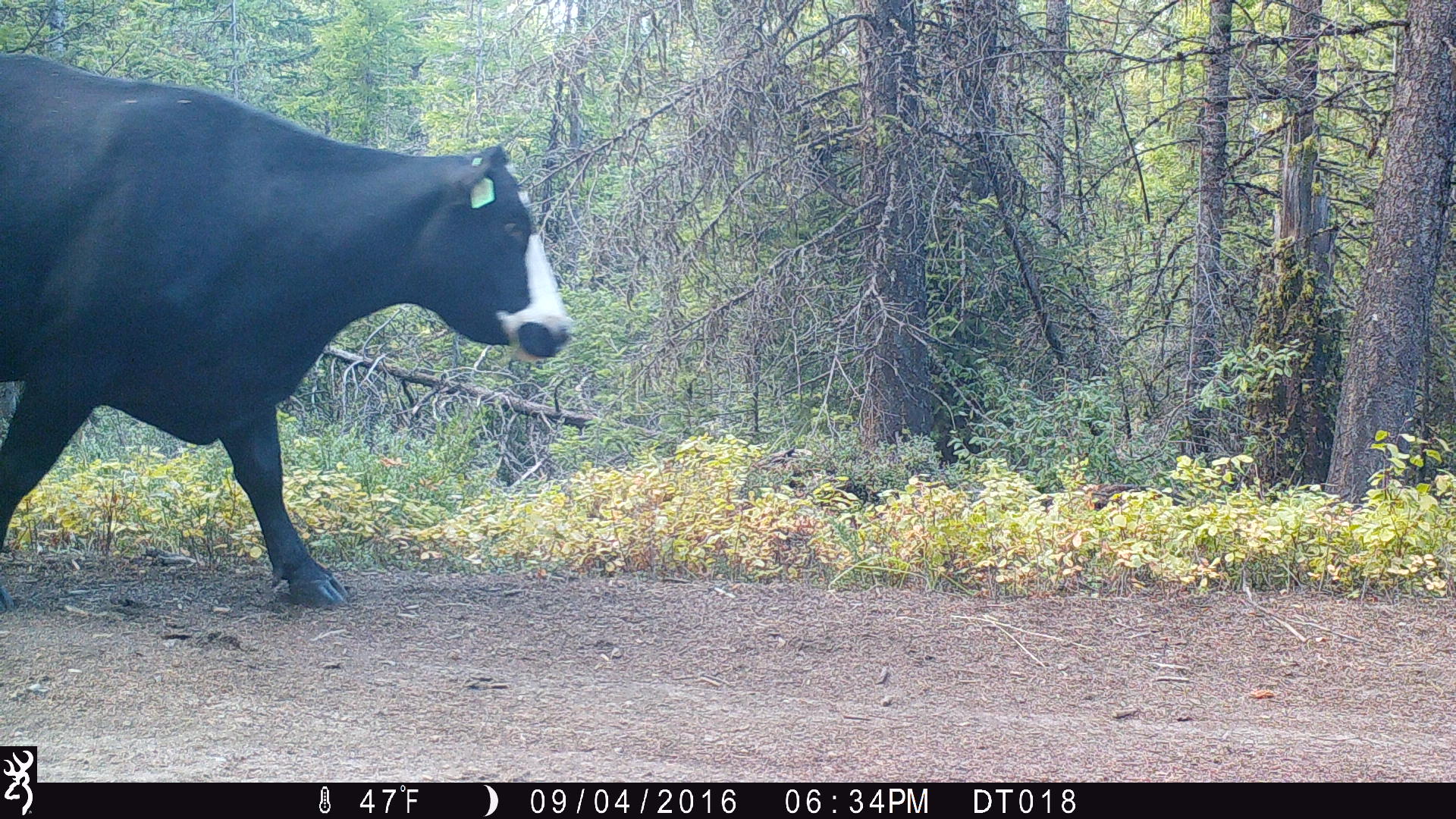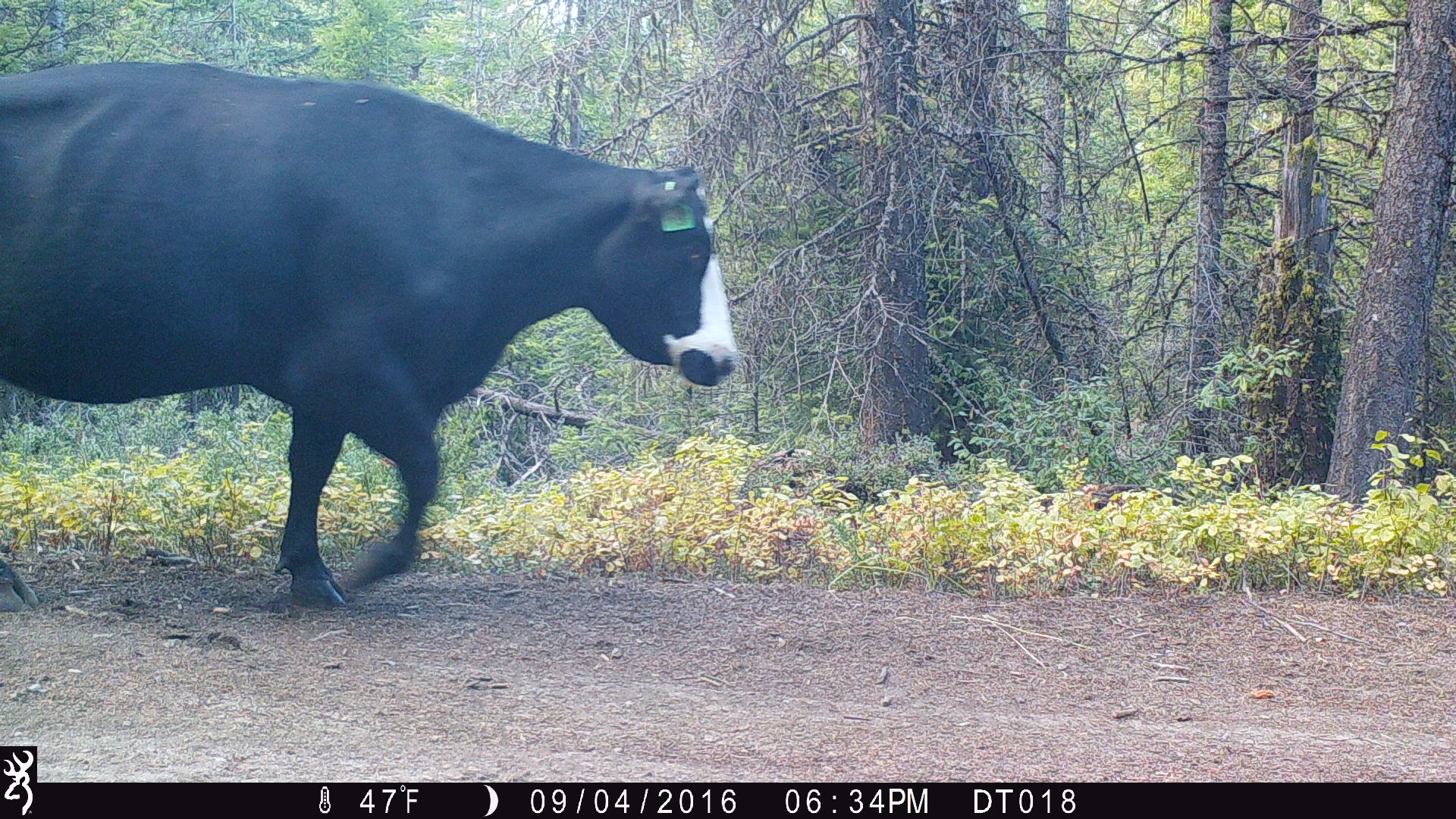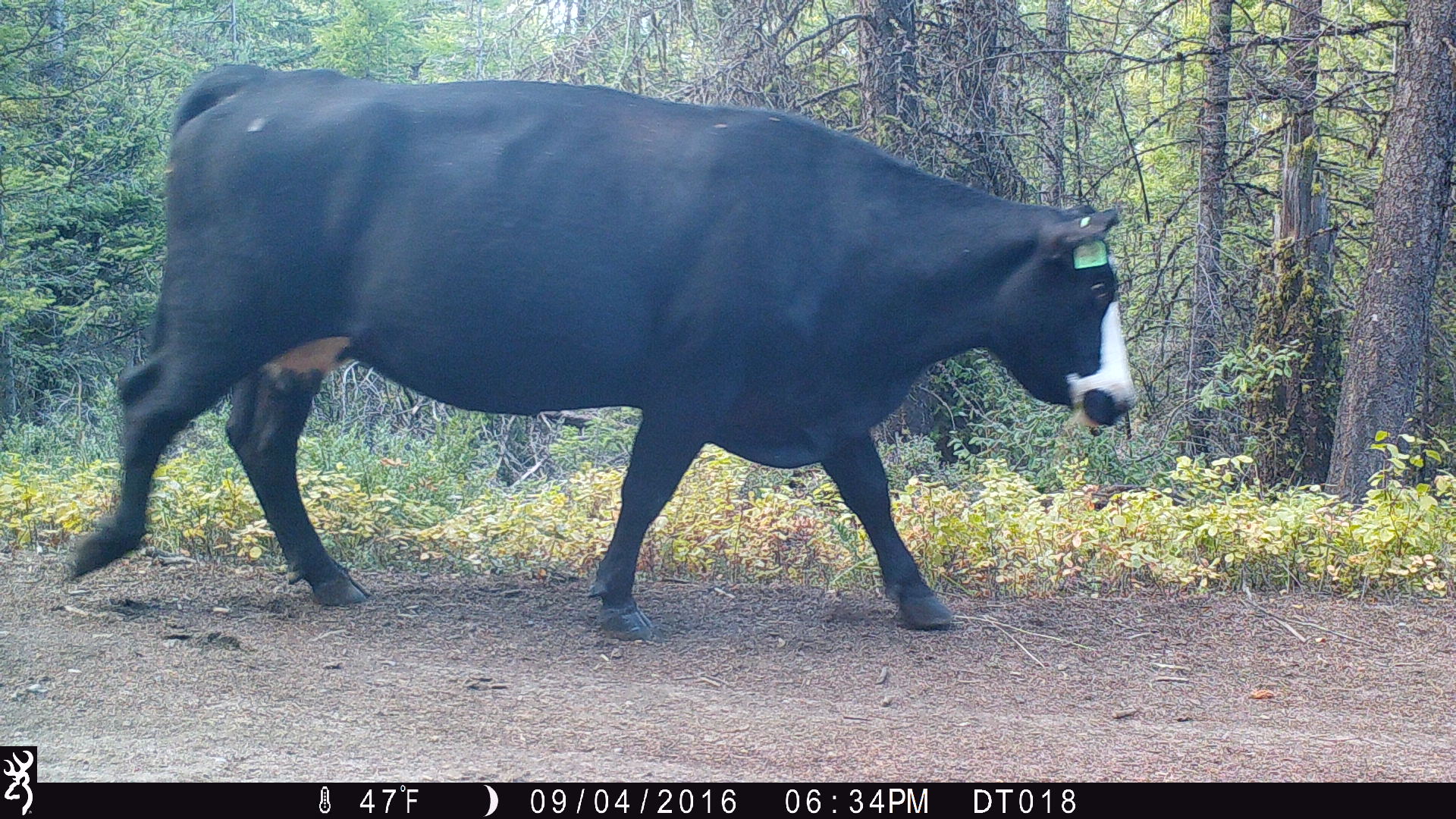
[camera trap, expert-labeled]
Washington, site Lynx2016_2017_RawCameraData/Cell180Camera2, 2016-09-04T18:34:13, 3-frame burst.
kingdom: Animalia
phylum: Chordata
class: Mammalia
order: Artiodactyla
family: Bovidae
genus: Bos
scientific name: Bos taurus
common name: domestic cattle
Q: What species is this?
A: Domestic cattle (Bos taurus).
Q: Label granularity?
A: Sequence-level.